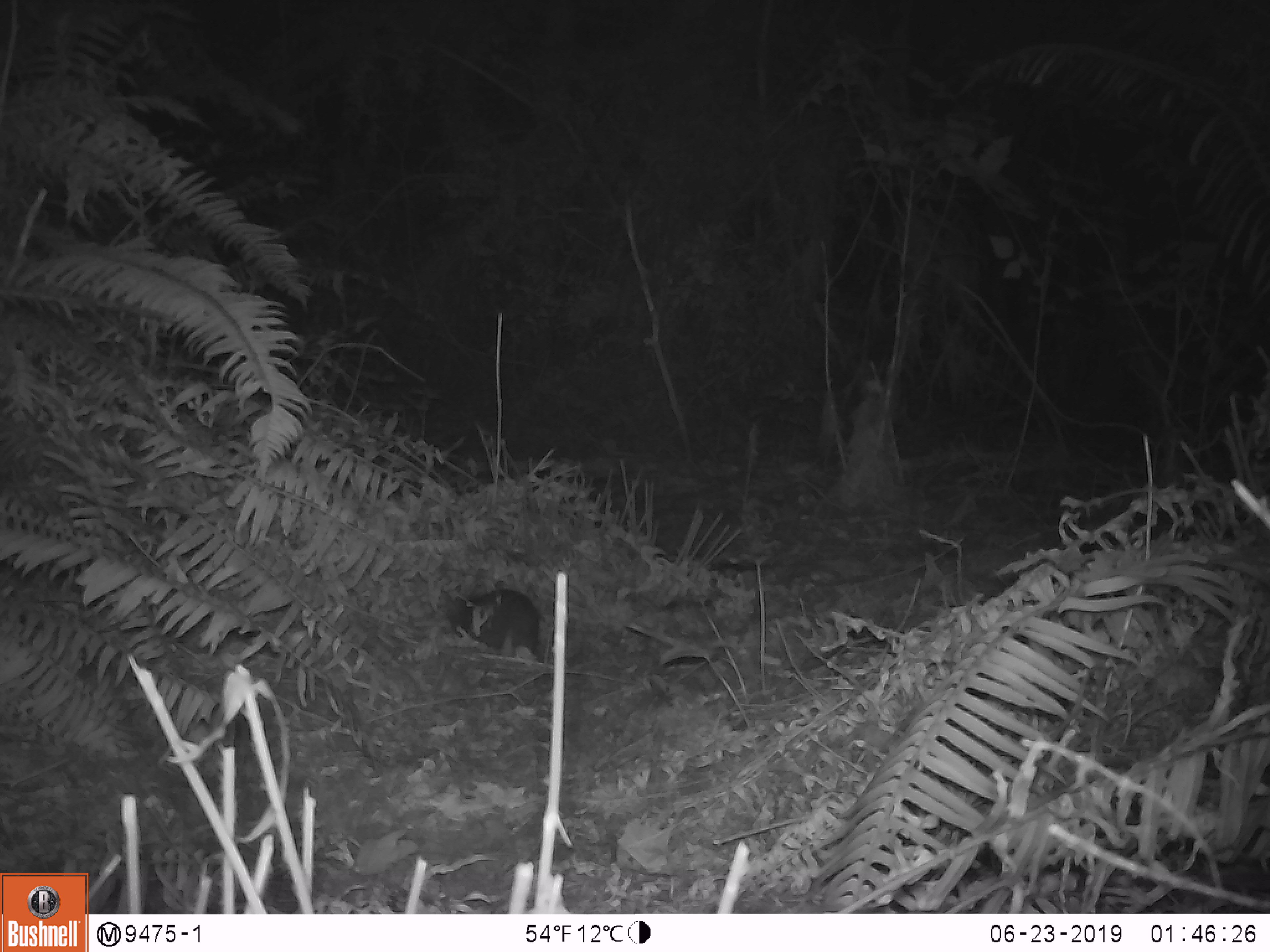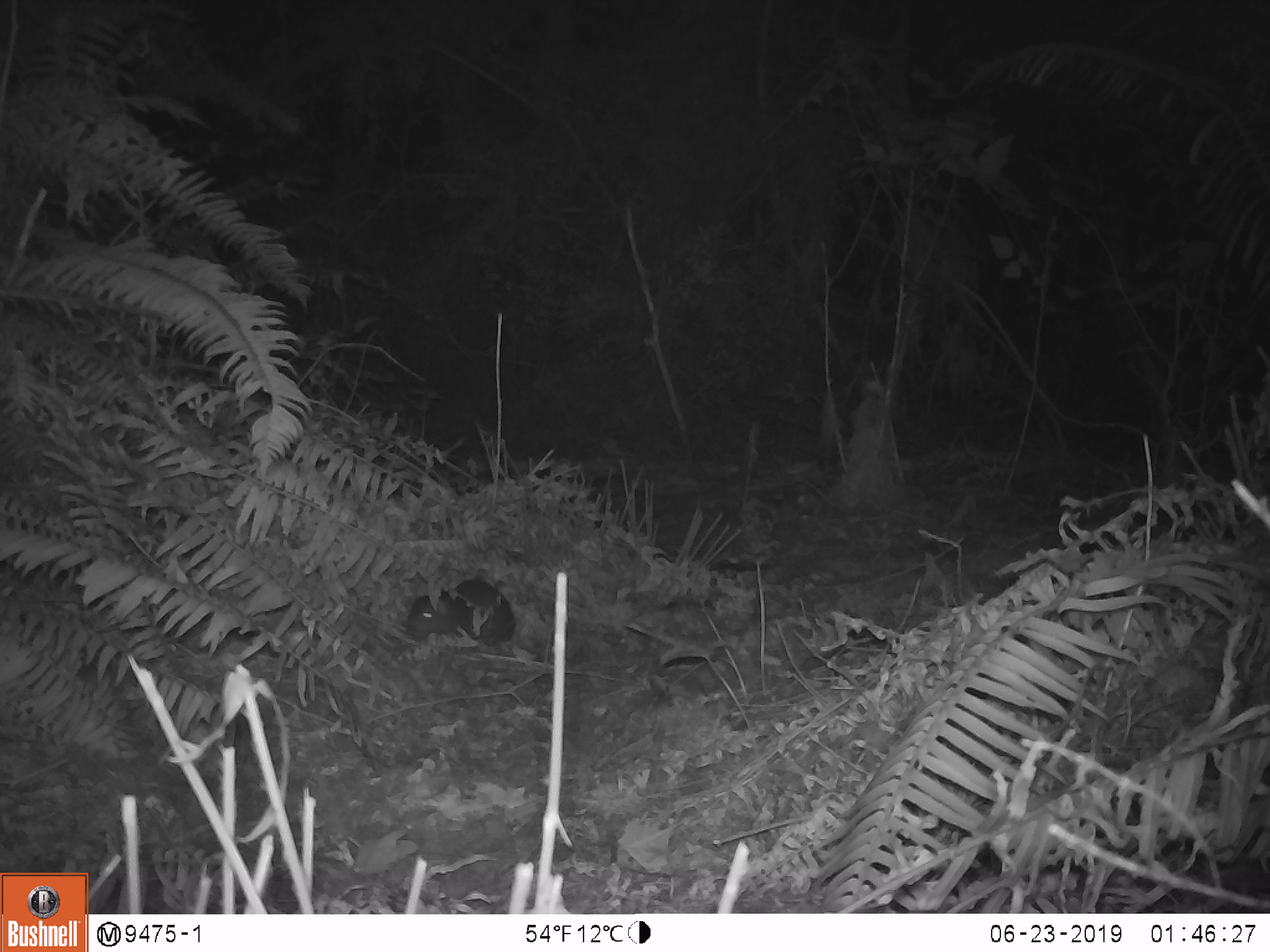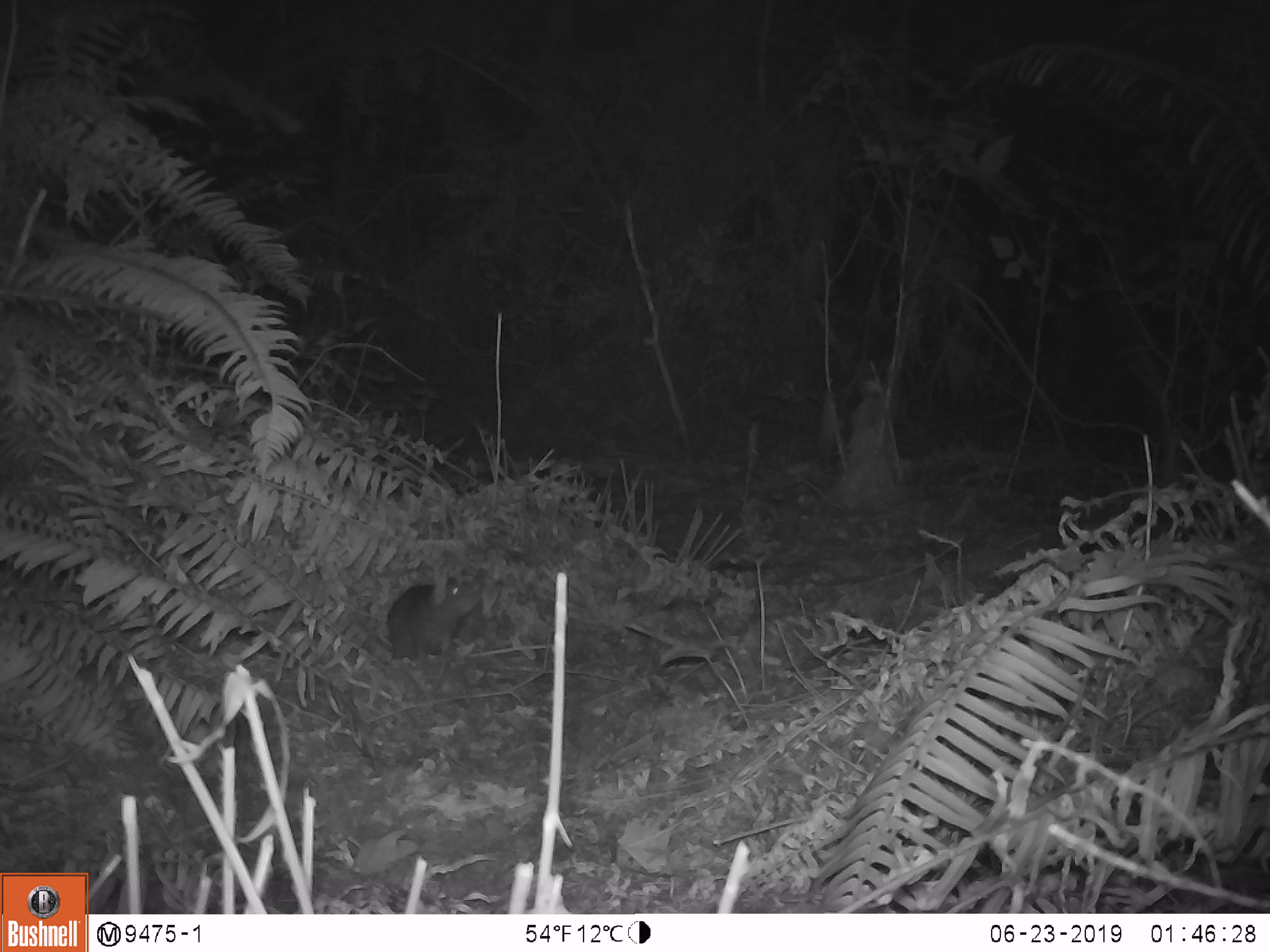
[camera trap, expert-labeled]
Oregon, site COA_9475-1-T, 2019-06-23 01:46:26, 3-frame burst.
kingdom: Animalia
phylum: Chordata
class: Mammalia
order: Rodentia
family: Aplodontiidae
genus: Aplodontia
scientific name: Aplodontia rufa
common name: mountain beaver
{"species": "mountain beaver (Aplodontia rufa)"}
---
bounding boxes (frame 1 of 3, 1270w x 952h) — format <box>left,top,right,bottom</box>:
mountain beaver: <box>453,585,547,659</box>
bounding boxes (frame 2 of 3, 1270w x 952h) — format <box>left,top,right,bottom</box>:
mountain beaver: <box>401,578,519,646</box>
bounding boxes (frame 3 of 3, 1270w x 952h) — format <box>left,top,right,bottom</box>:
mountain beaver: <box>385,577,484,669</box>